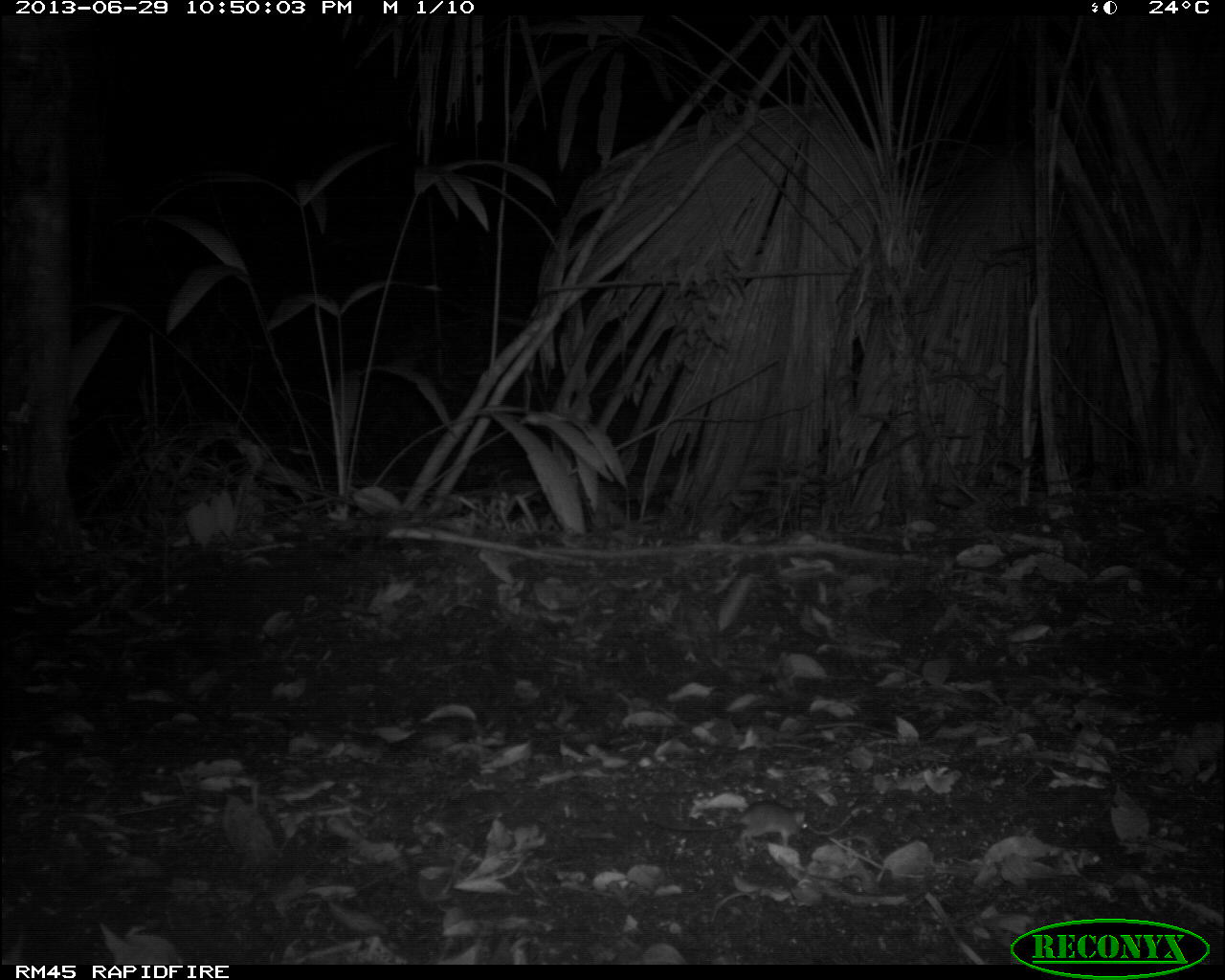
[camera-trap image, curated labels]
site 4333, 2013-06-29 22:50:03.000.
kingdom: Animalia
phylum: Chordata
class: Mammalia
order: Rodentia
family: Cricetidae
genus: Peromyscus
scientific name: Peromyscus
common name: deermice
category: peromyscus sp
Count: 1.